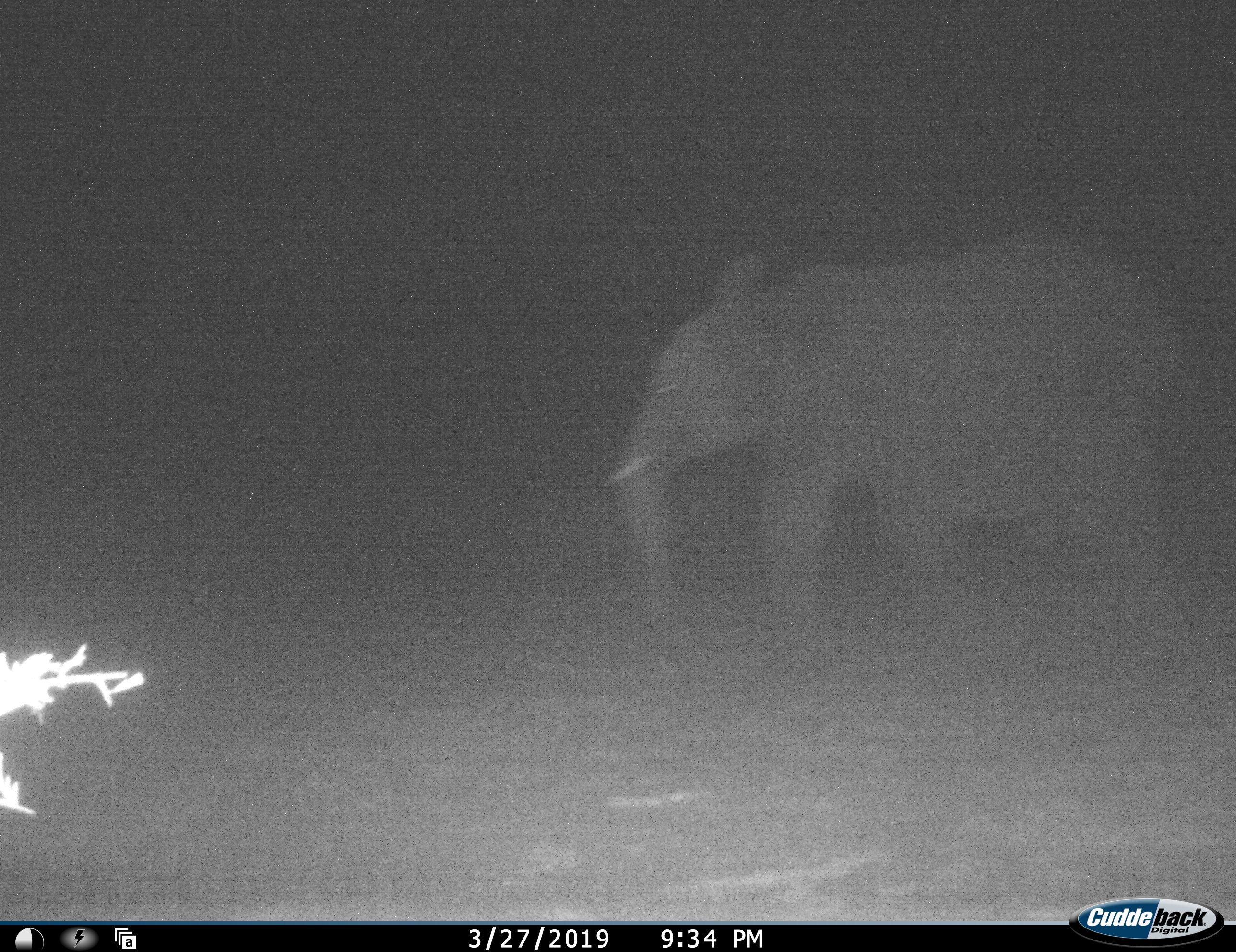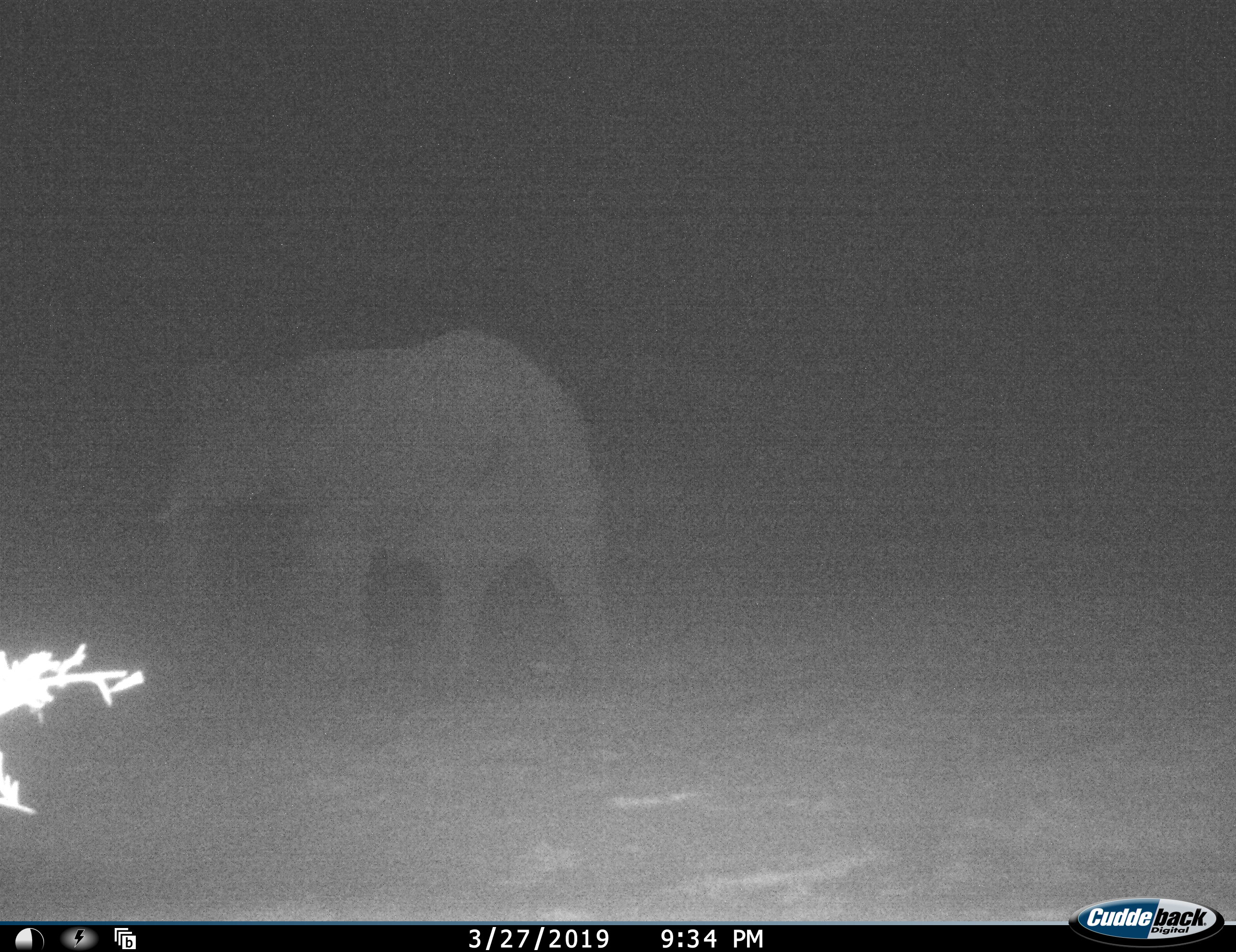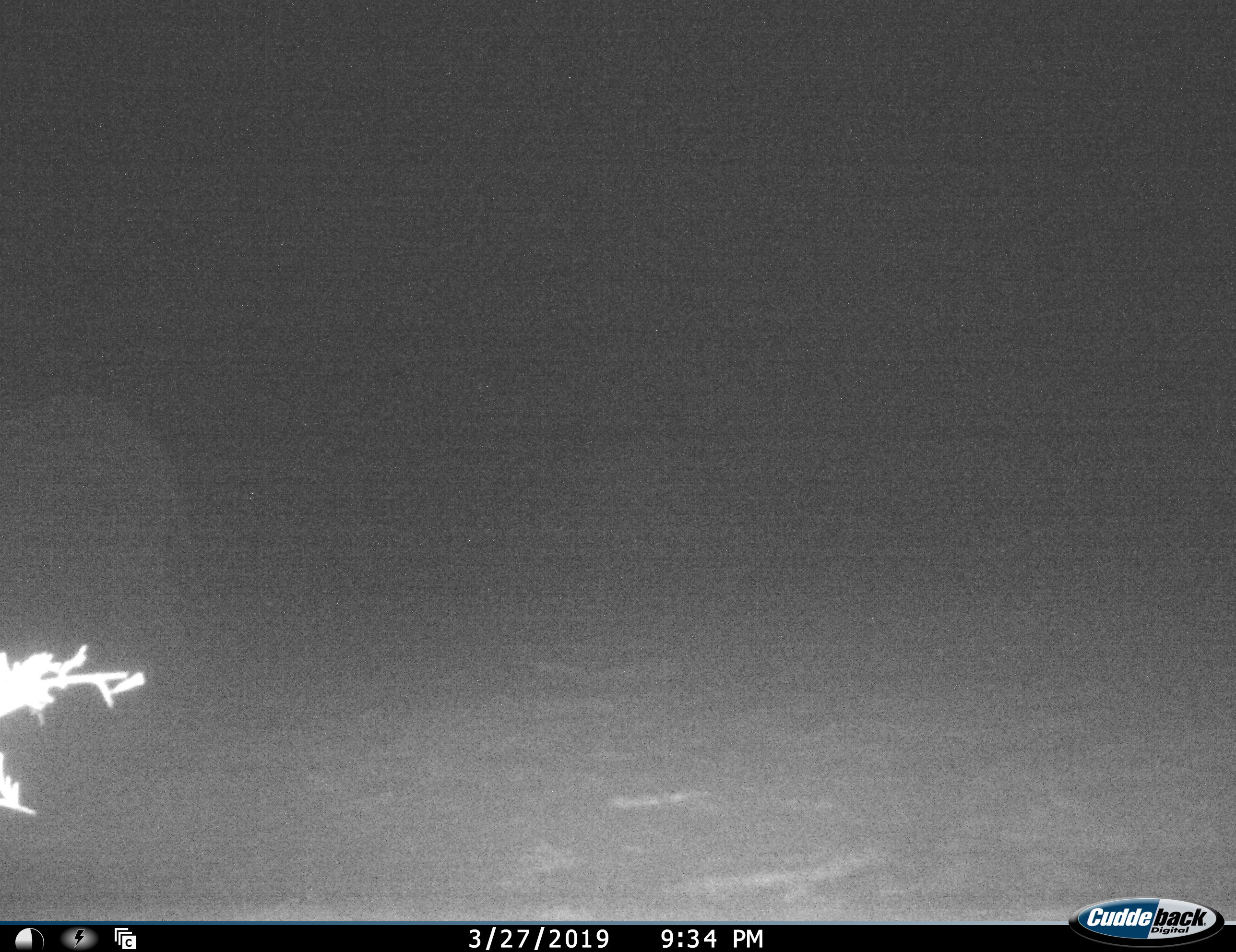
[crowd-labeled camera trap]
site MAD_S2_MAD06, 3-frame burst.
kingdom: Animalia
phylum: Chordata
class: Mammalia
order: Proboscidea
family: Elephantidae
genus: Loxodonta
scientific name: Loxodonta africana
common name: african bush elephant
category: elephant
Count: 1.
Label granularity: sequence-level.